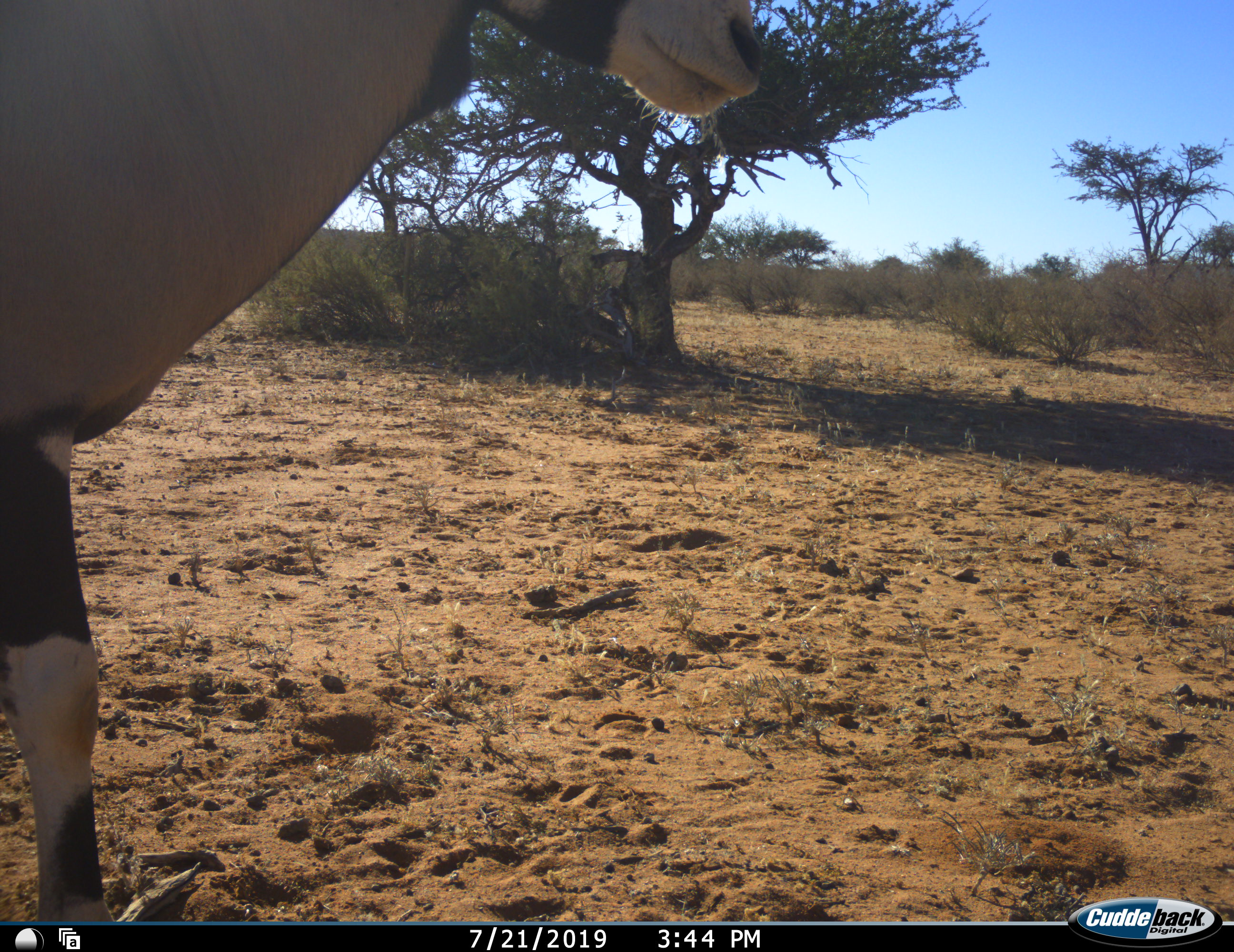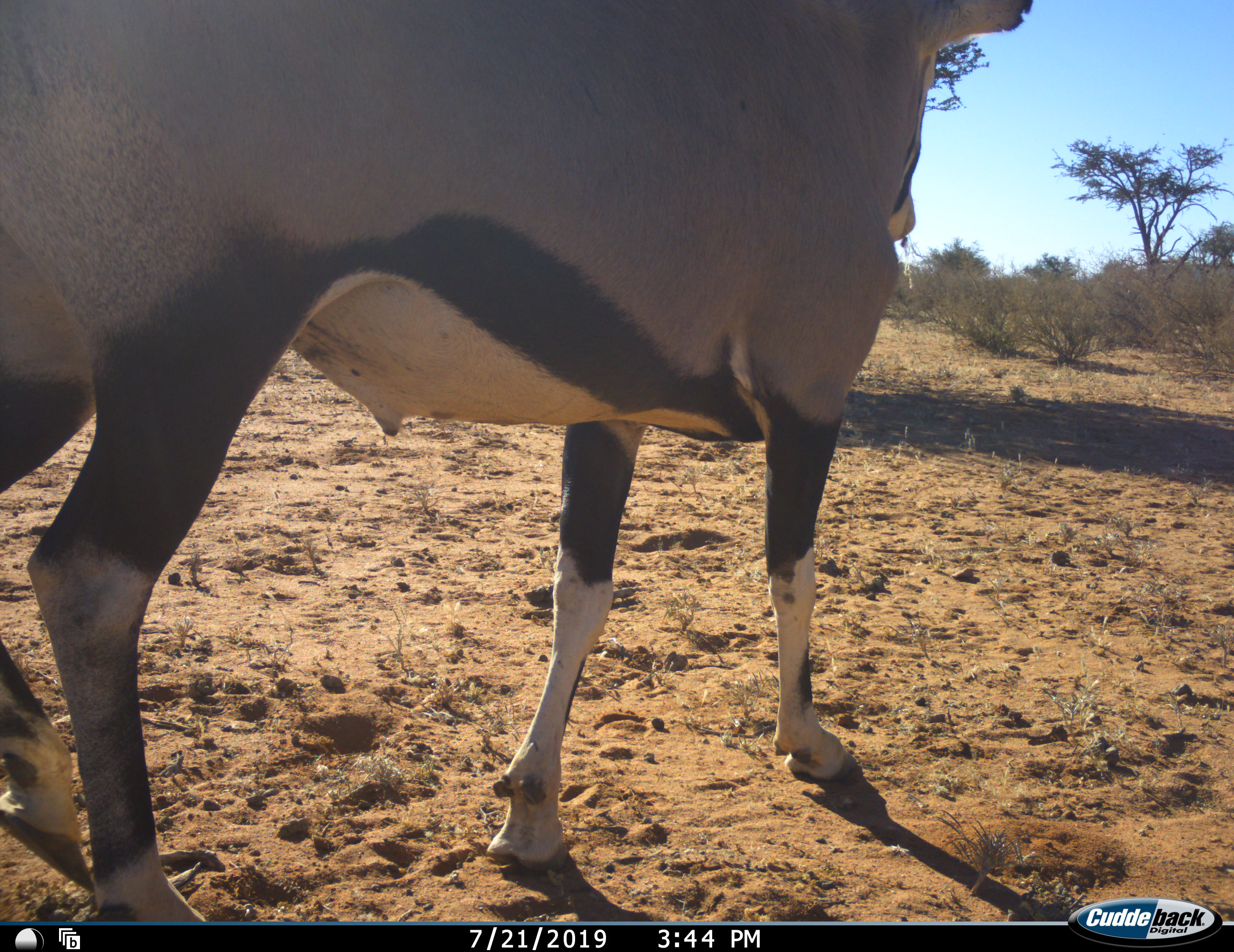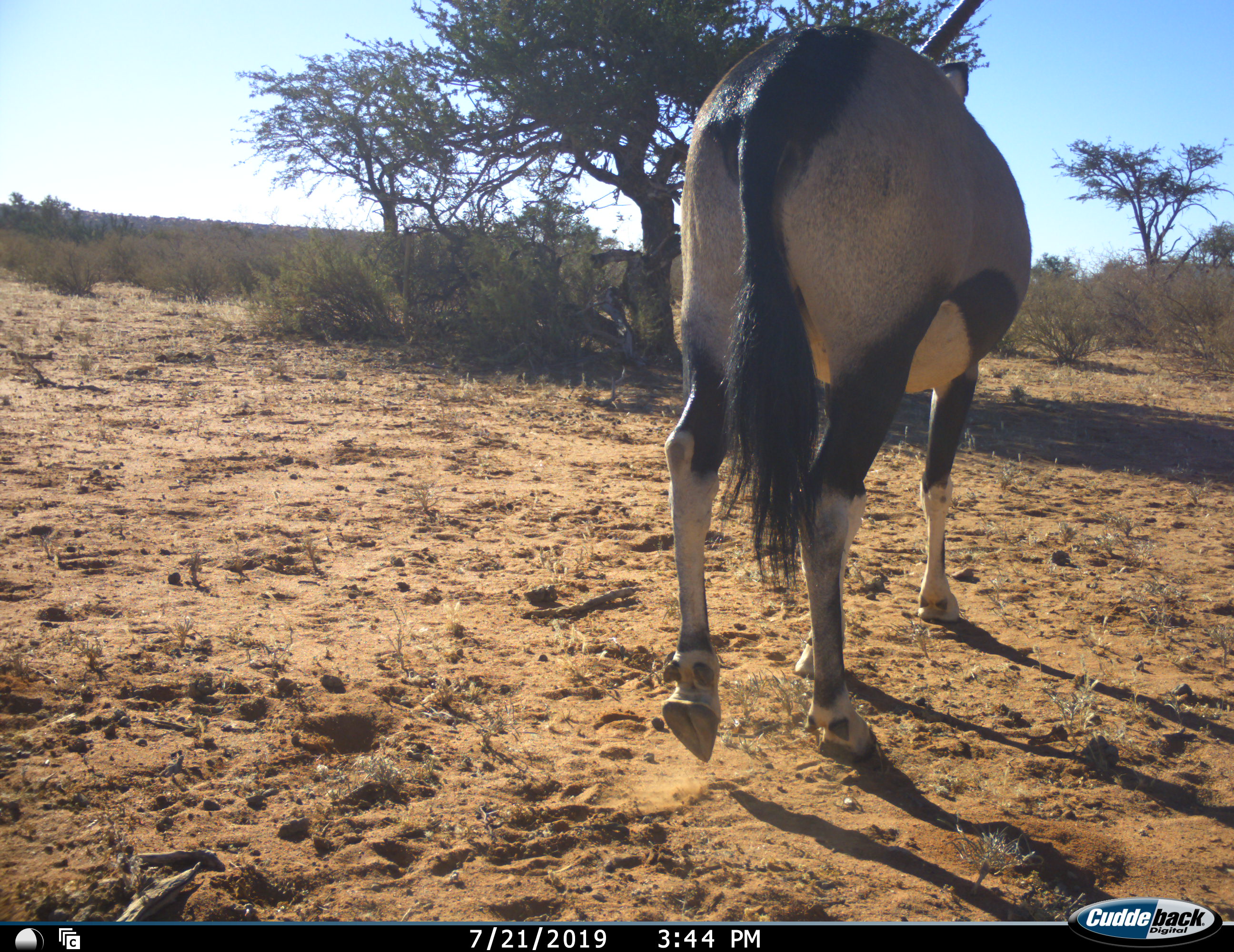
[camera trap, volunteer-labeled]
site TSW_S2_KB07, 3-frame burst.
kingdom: Animalia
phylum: Chordata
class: Mammalia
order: Artiodactyla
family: Bovidae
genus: Oryx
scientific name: Oryx gazella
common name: gemsbok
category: oryx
Oryx (gemsbok) (Oryx gazella), count 1. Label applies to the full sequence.